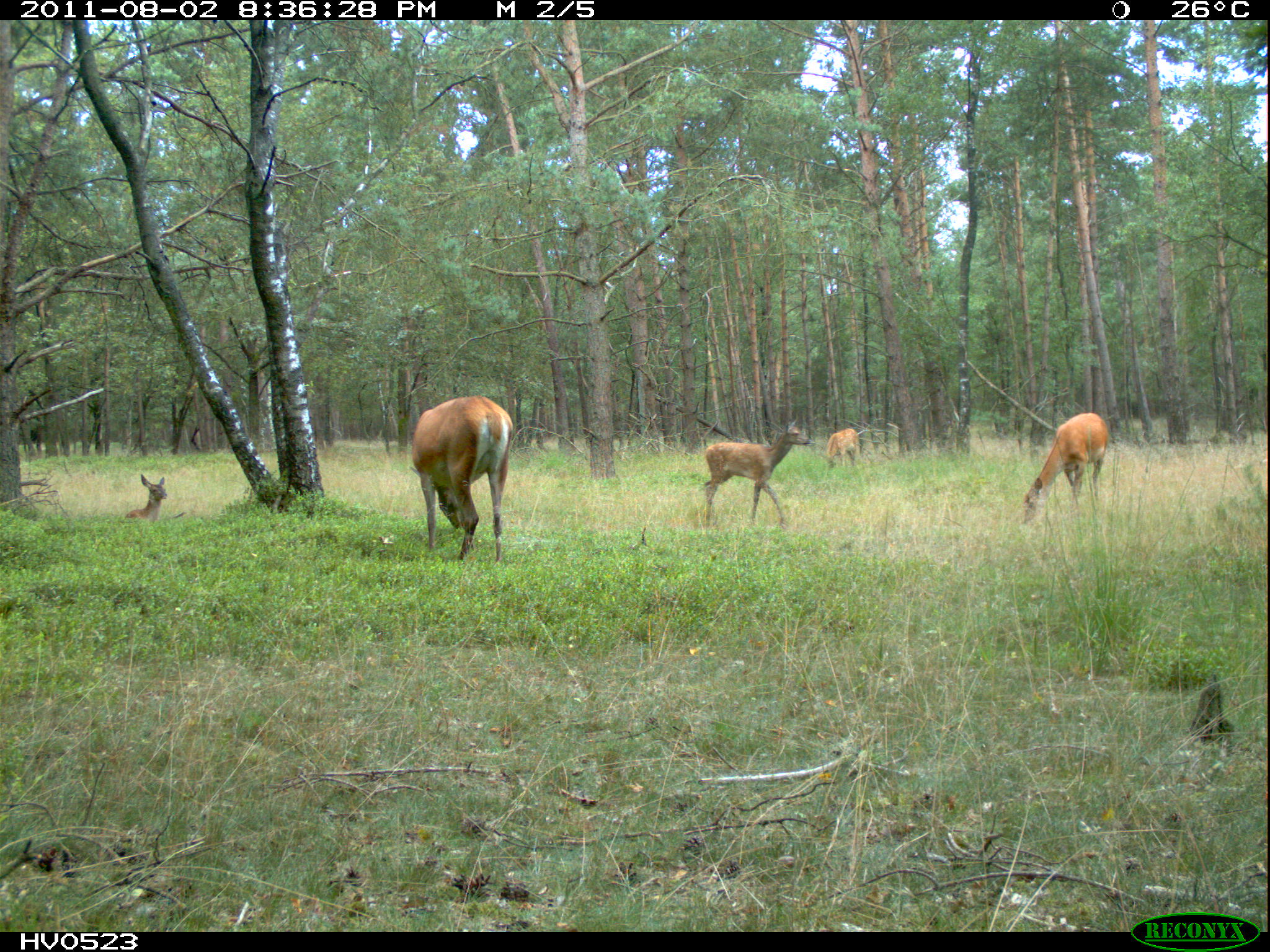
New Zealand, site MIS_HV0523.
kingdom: Animalia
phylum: Chordata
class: Mammalia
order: Artiodactyla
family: Cervidae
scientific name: Cervidae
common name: deer